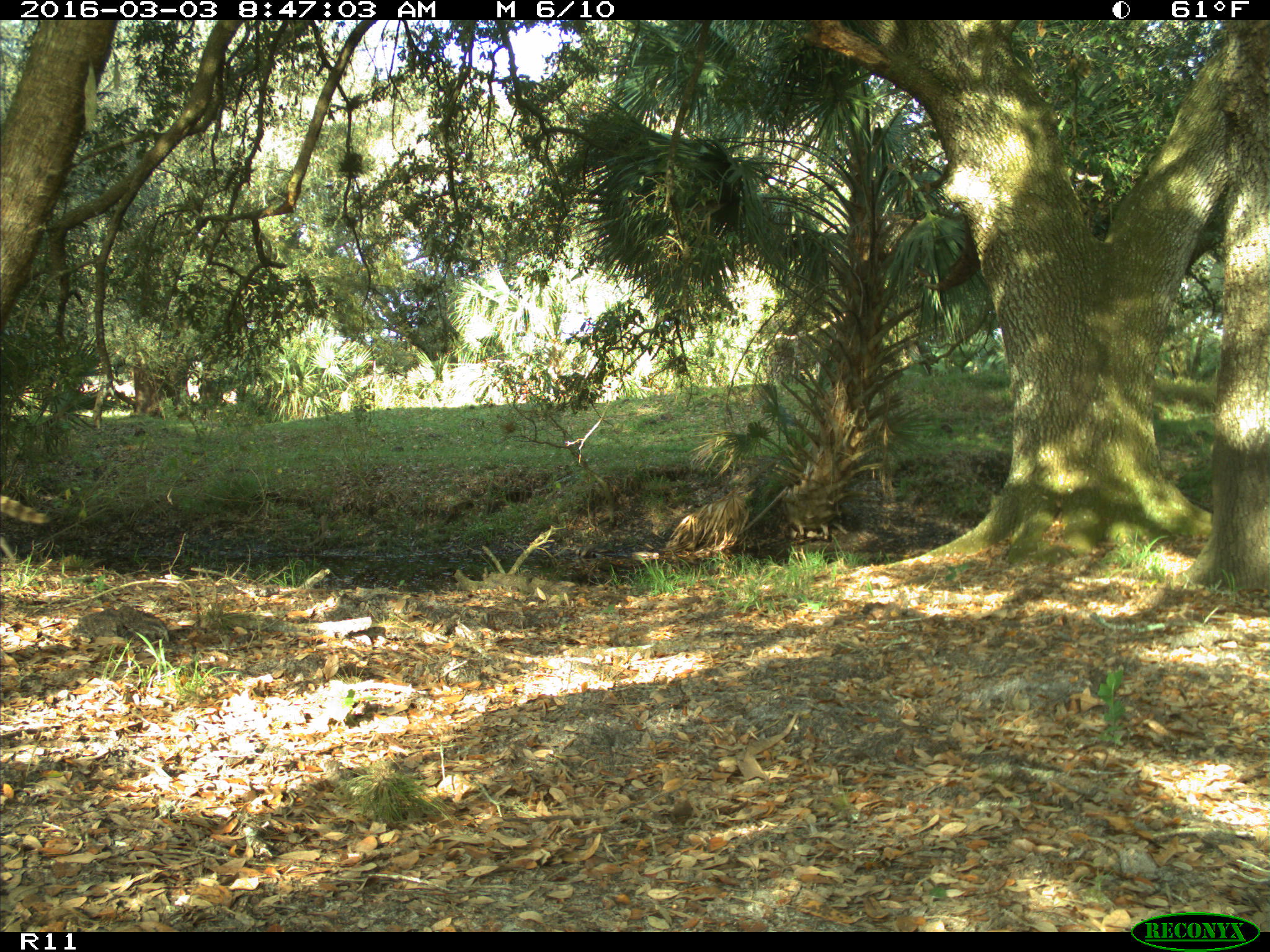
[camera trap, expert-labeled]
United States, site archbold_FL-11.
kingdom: Animalia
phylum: Chordata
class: Mammalia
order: Carnivora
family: Procyonidae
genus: Procyon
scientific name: Procyon lotor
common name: common raccoon